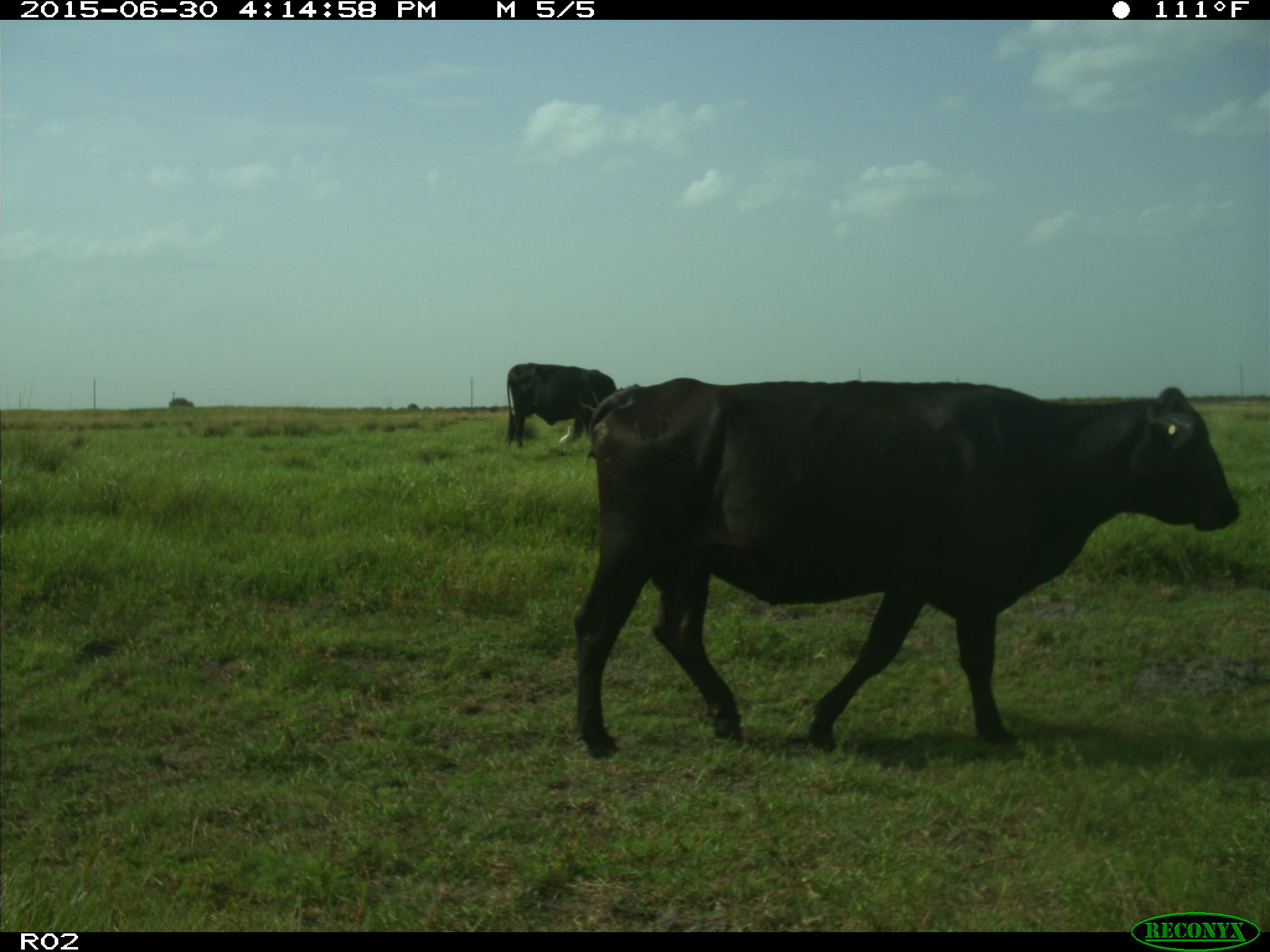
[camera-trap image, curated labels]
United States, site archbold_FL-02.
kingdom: Animalia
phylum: Chordata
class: Mammalia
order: Artiodactyla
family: Bovidae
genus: Bos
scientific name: Bos taurus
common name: domestic cow